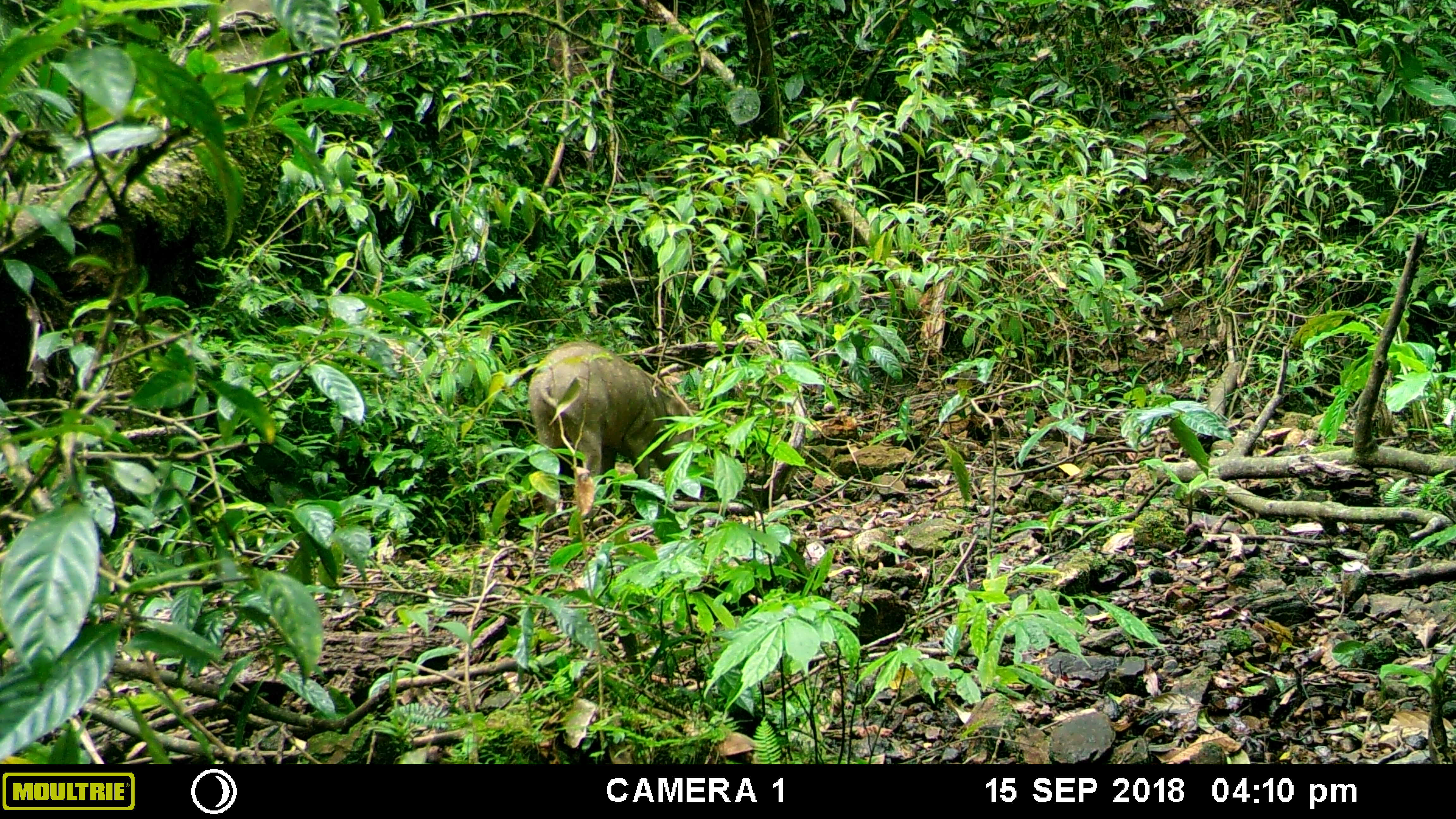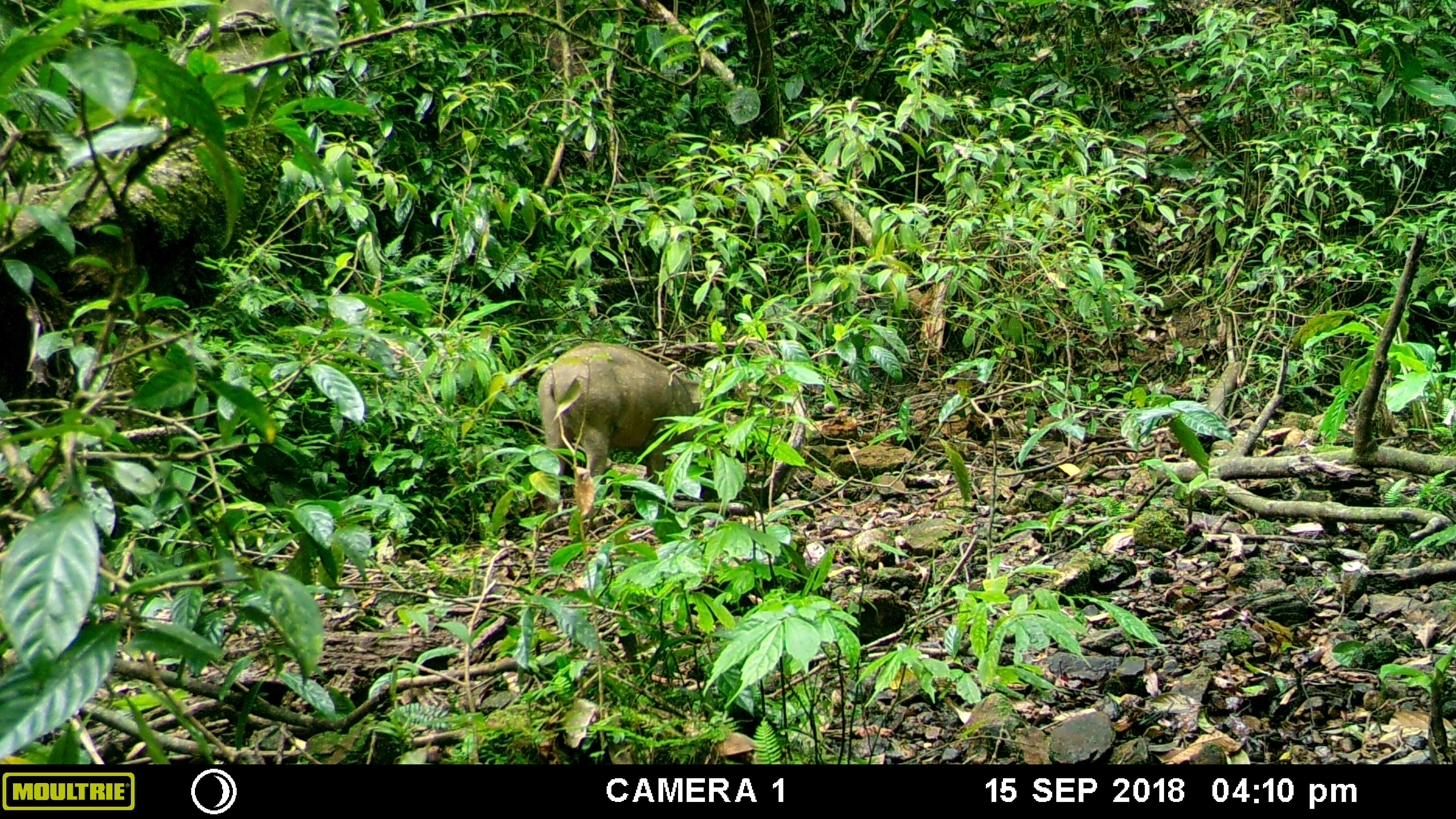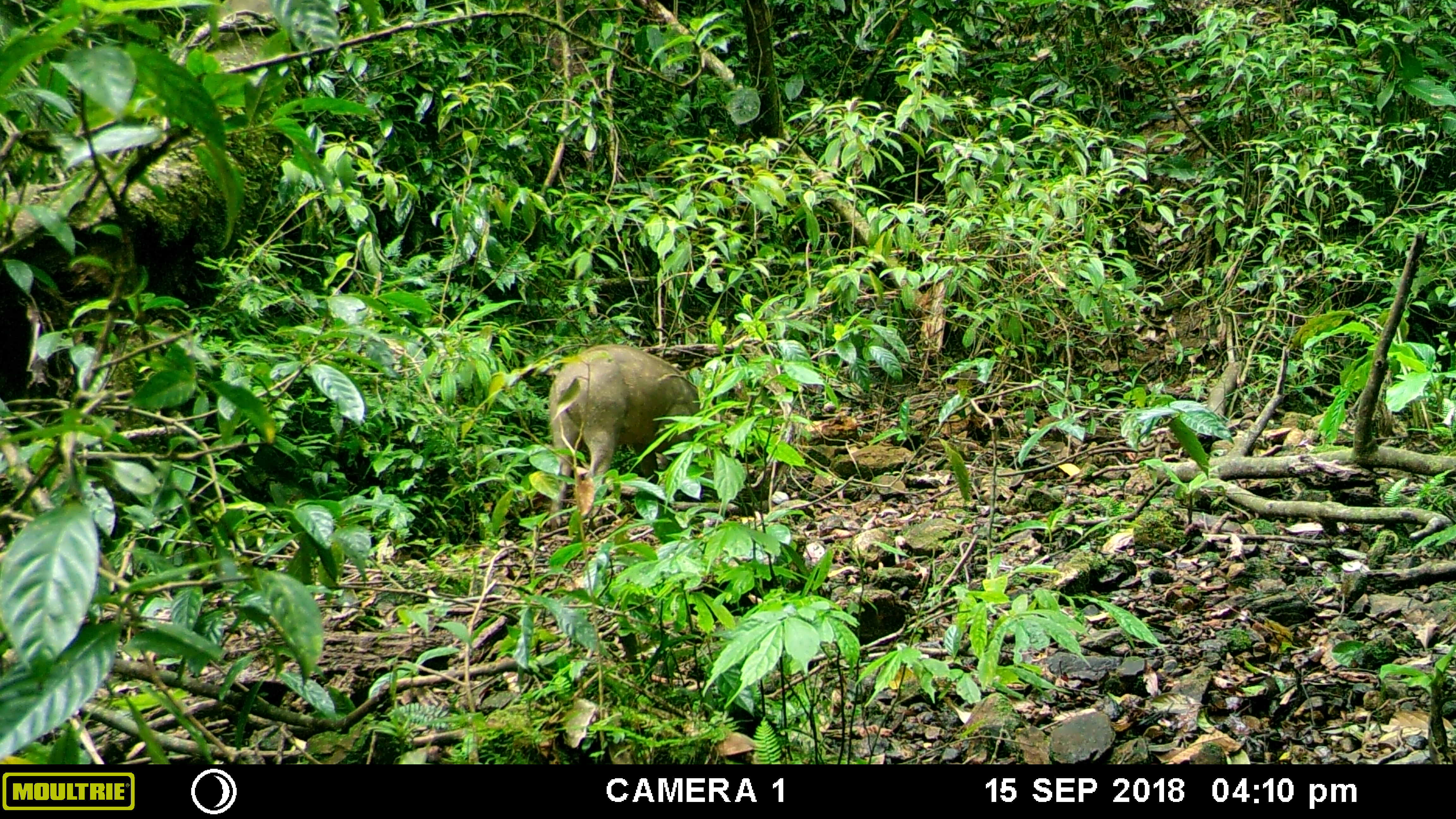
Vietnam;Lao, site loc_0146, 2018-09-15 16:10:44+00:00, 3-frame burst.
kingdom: Animalia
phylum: Chordata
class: Mammalia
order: Artiodactyla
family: Suidae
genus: Sus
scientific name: Sus scrofa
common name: eurasian wild pig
Eurasian wild pig (Sus scrofa). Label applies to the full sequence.